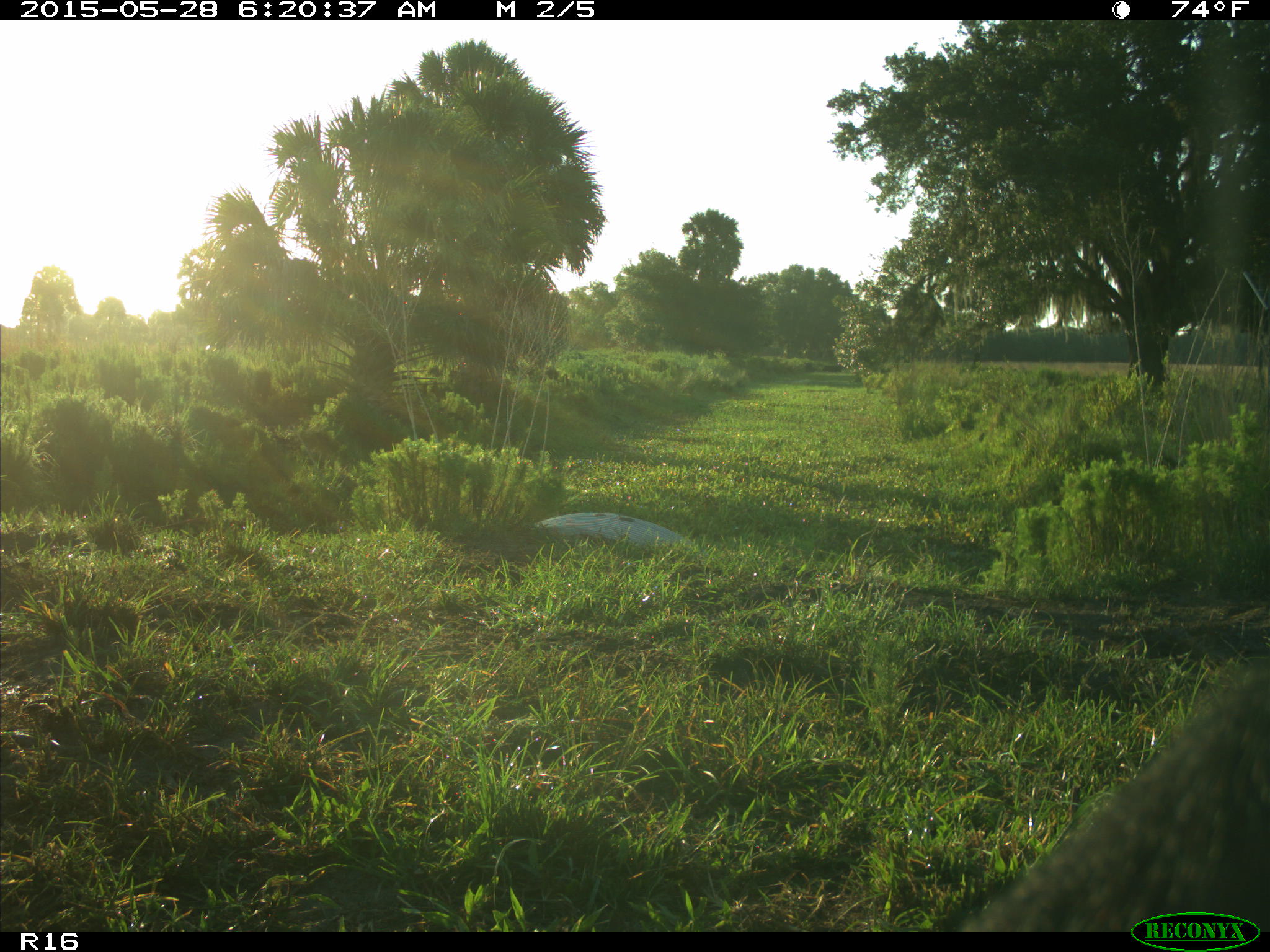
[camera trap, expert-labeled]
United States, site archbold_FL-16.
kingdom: Animalia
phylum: Chordata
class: Mammalia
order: Artiodactyla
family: Bovidae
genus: Bos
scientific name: Bos taurus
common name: domestic cow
Bos taurus (domestic cow).